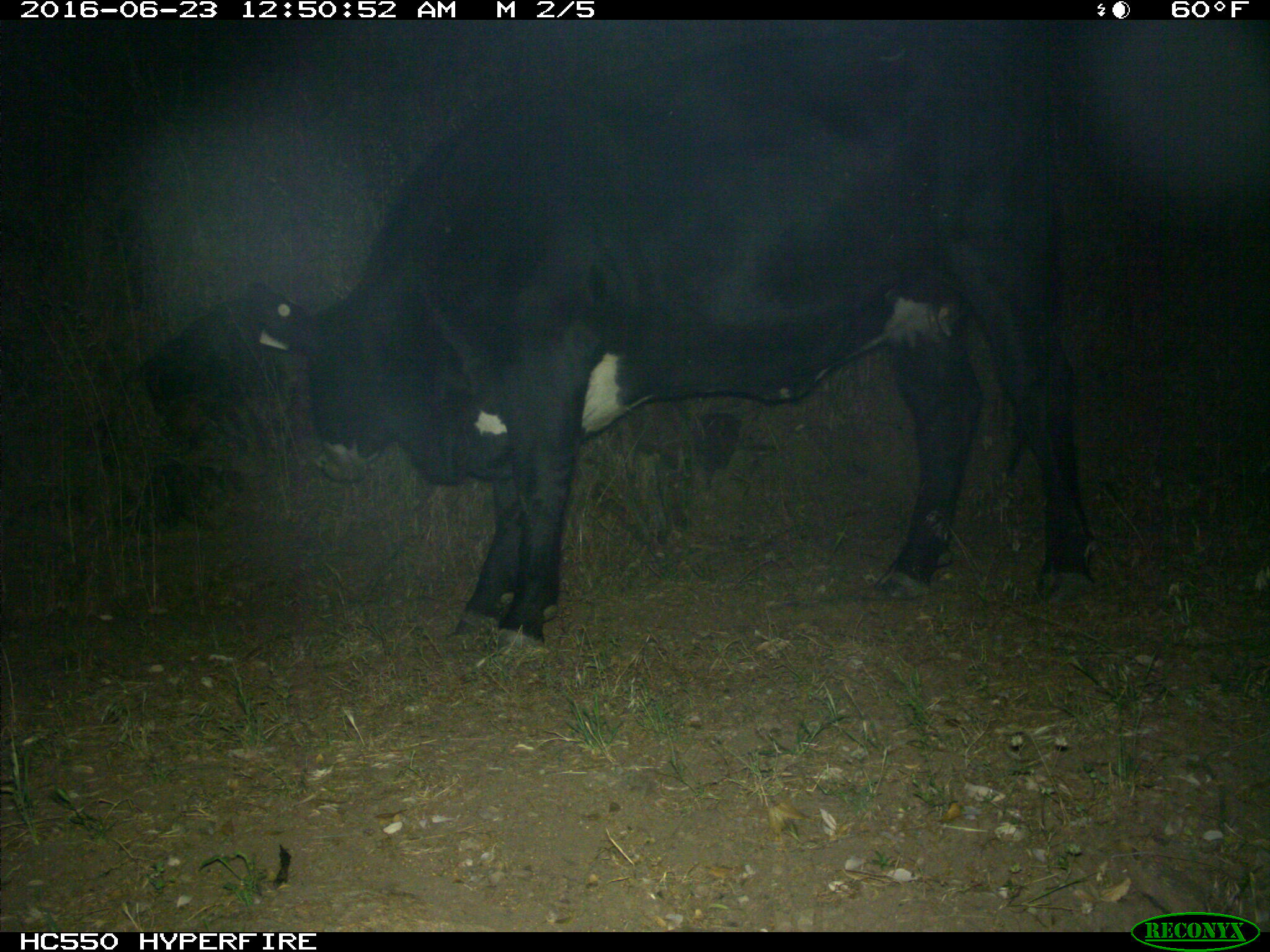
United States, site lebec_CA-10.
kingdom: Animalia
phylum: Chordata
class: Mammalia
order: Artiodactyla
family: Bovidae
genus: Bos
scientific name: Bos taurus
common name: domestic cow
Bos taurus (domestic cow).